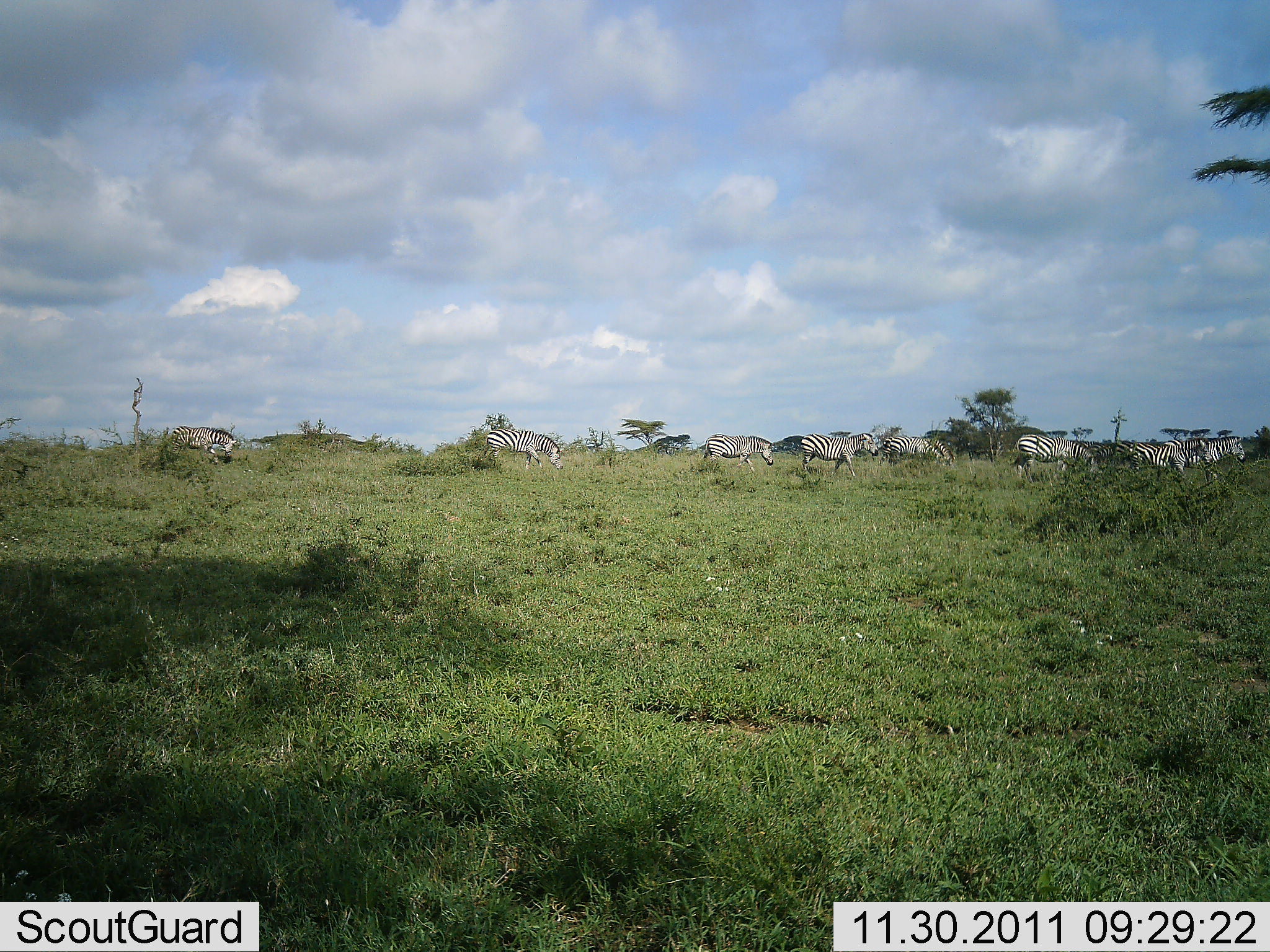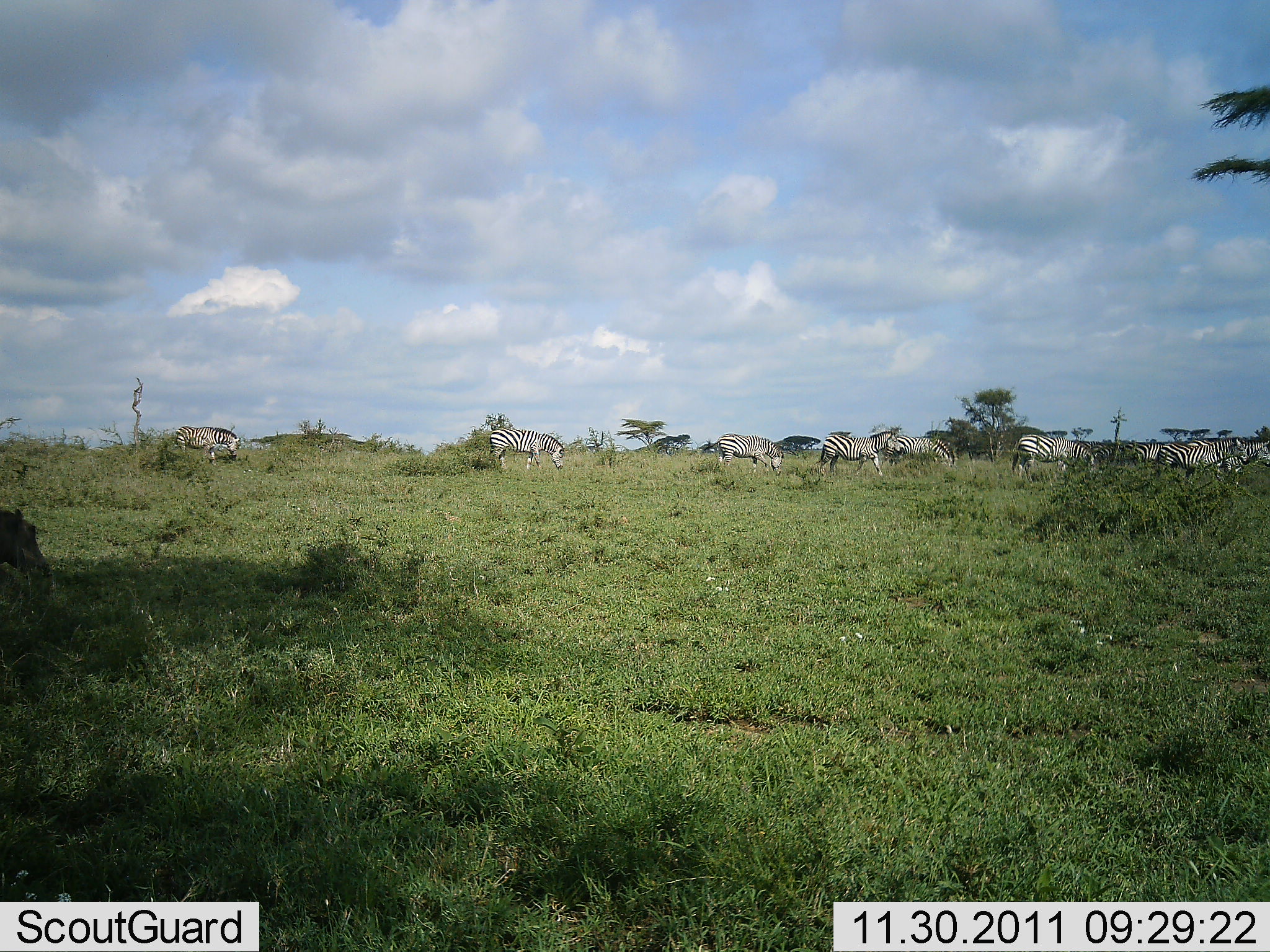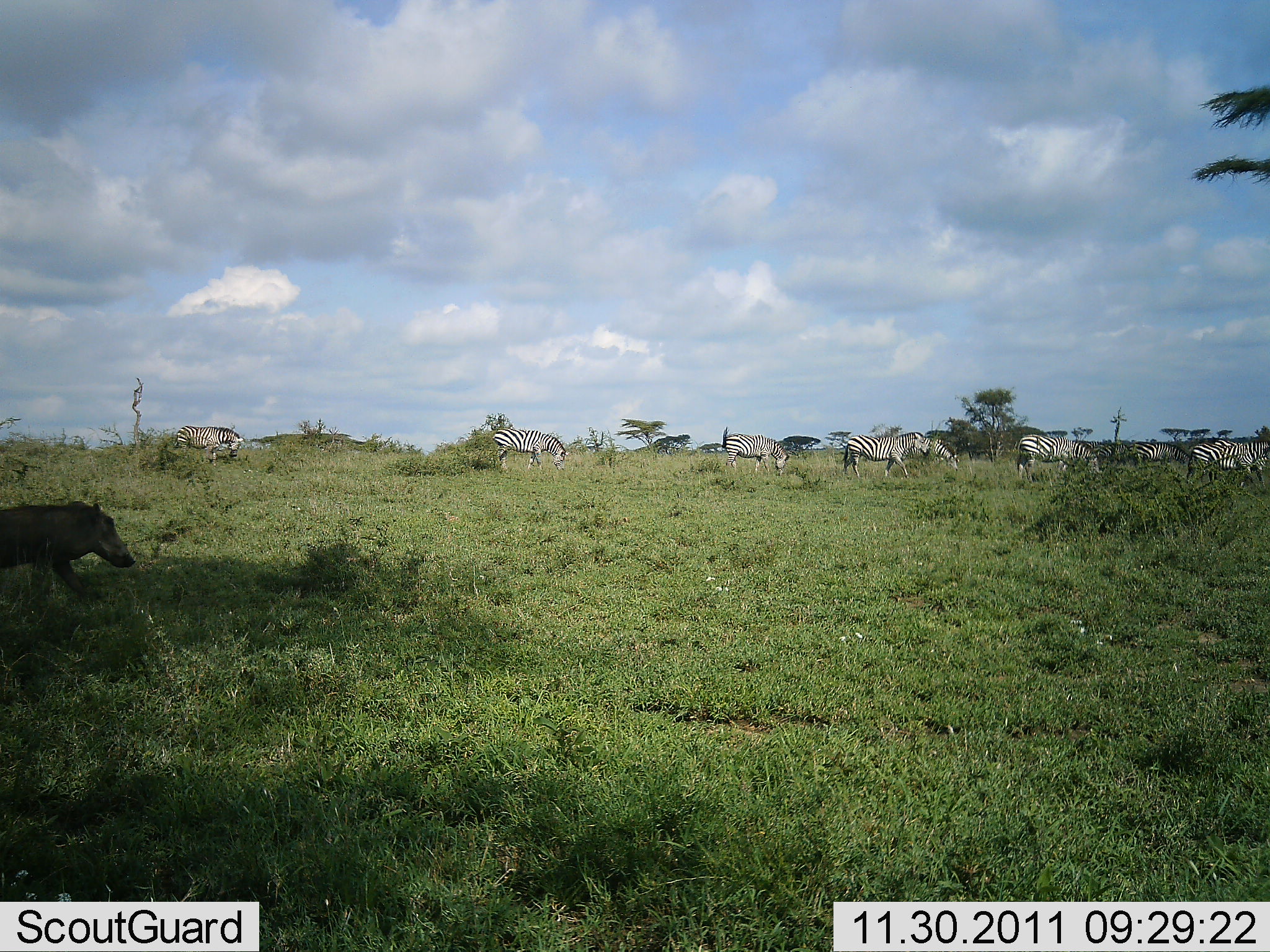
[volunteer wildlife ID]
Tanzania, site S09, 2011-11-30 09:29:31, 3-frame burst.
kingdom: Animalia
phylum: Chordata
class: Mammalia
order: Artiodactyla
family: Suidae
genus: Phacochoerus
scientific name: Phacochoerus africanus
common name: warthog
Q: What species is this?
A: Warthog (Phacochoerus africanus).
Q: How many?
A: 1.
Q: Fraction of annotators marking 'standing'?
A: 10%.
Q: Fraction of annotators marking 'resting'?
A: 0%.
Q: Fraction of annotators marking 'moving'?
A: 100%.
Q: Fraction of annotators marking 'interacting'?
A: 0%.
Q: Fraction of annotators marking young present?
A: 0%.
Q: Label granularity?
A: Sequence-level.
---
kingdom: Animalia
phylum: Chordata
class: Mammalia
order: Perissodactyla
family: Equidae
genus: Equus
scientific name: Equus quagga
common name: plains zebra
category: zebra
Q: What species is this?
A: Zebra (plains zebra) (Equus quagga).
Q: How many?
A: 9.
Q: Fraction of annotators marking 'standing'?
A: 35%.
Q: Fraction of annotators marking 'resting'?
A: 0%.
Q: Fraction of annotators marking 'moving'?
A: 71%.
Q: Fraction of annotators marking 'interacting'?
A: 6%.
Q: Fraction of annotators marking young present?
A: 0%.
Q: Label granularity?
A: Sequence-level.